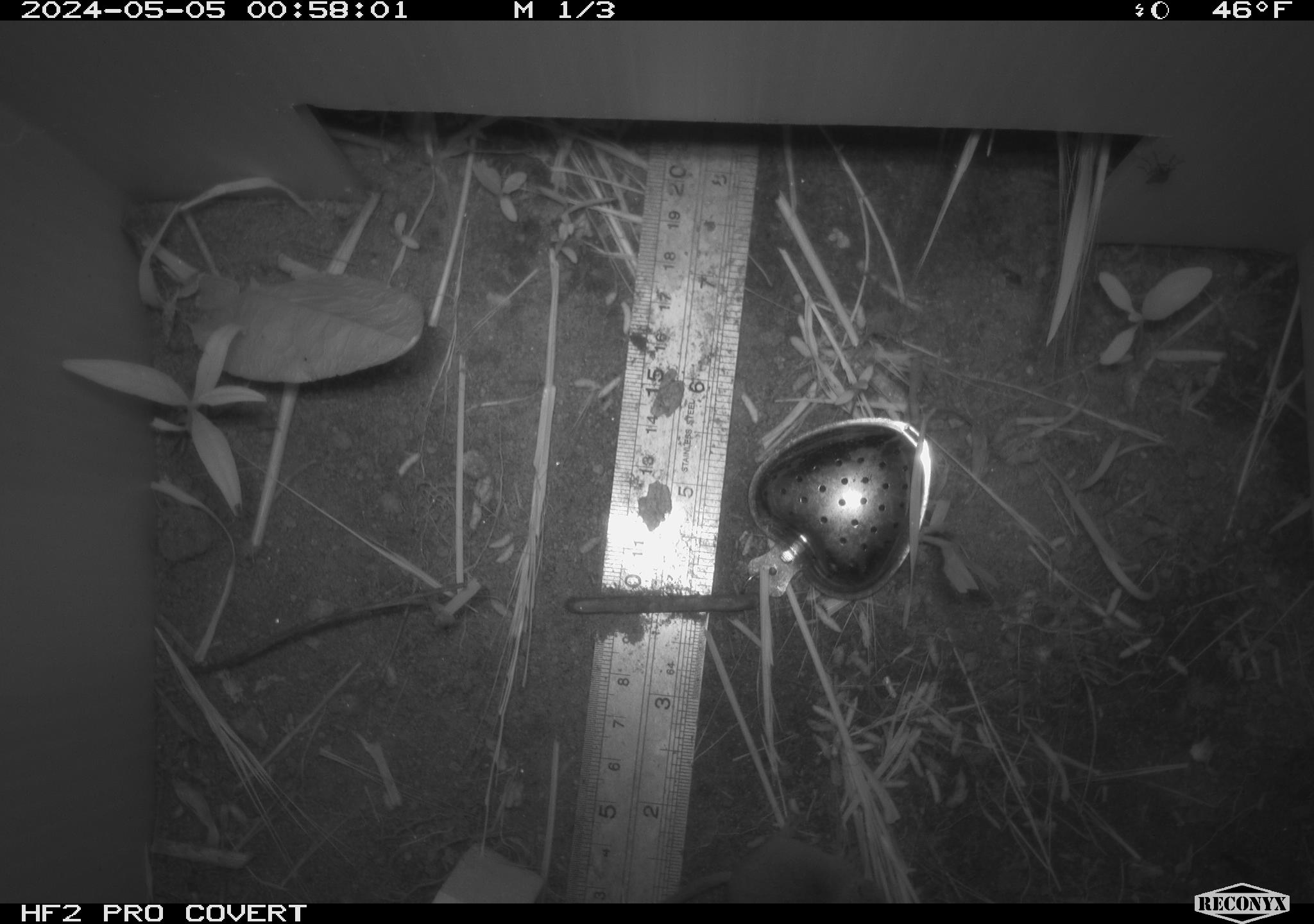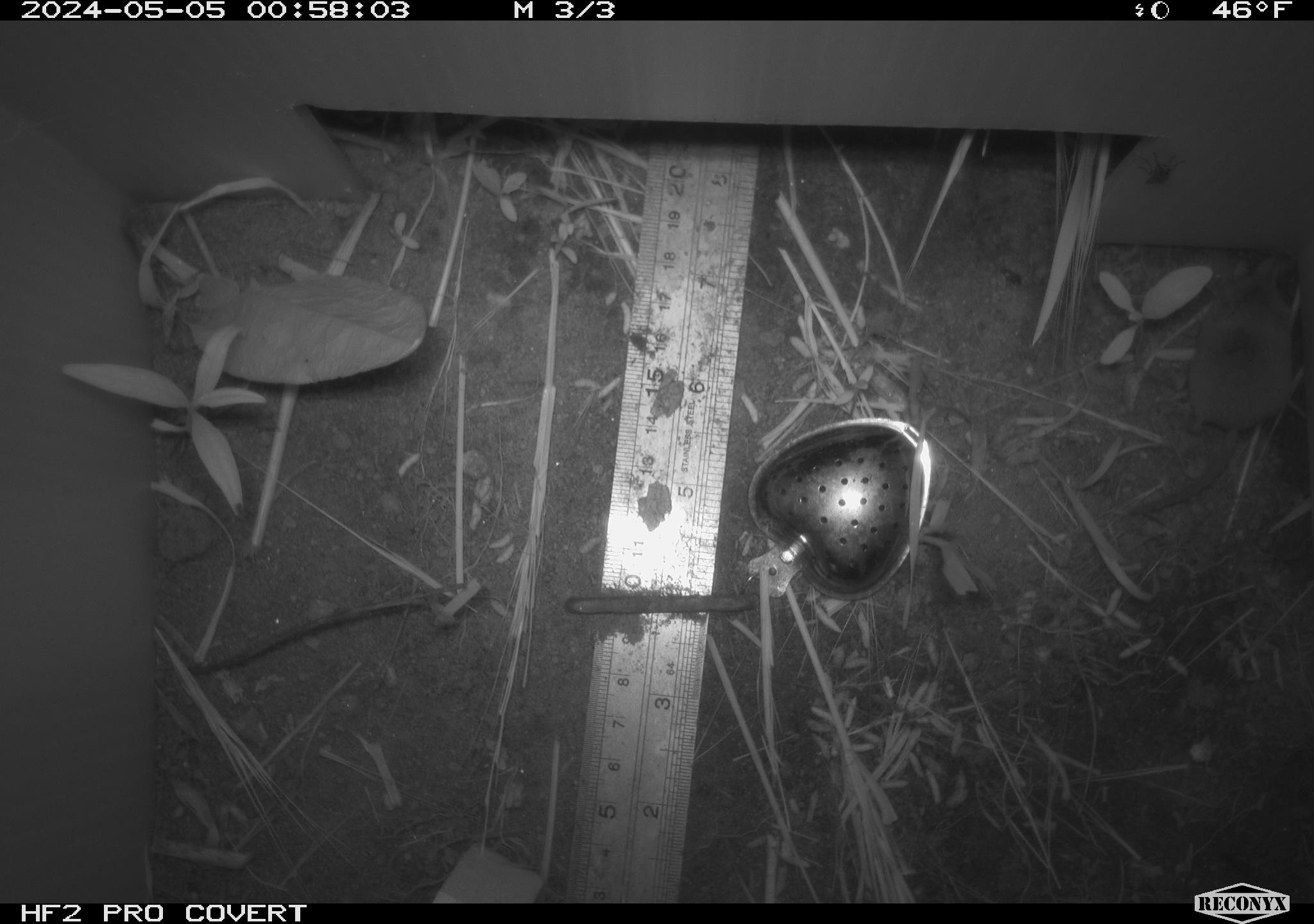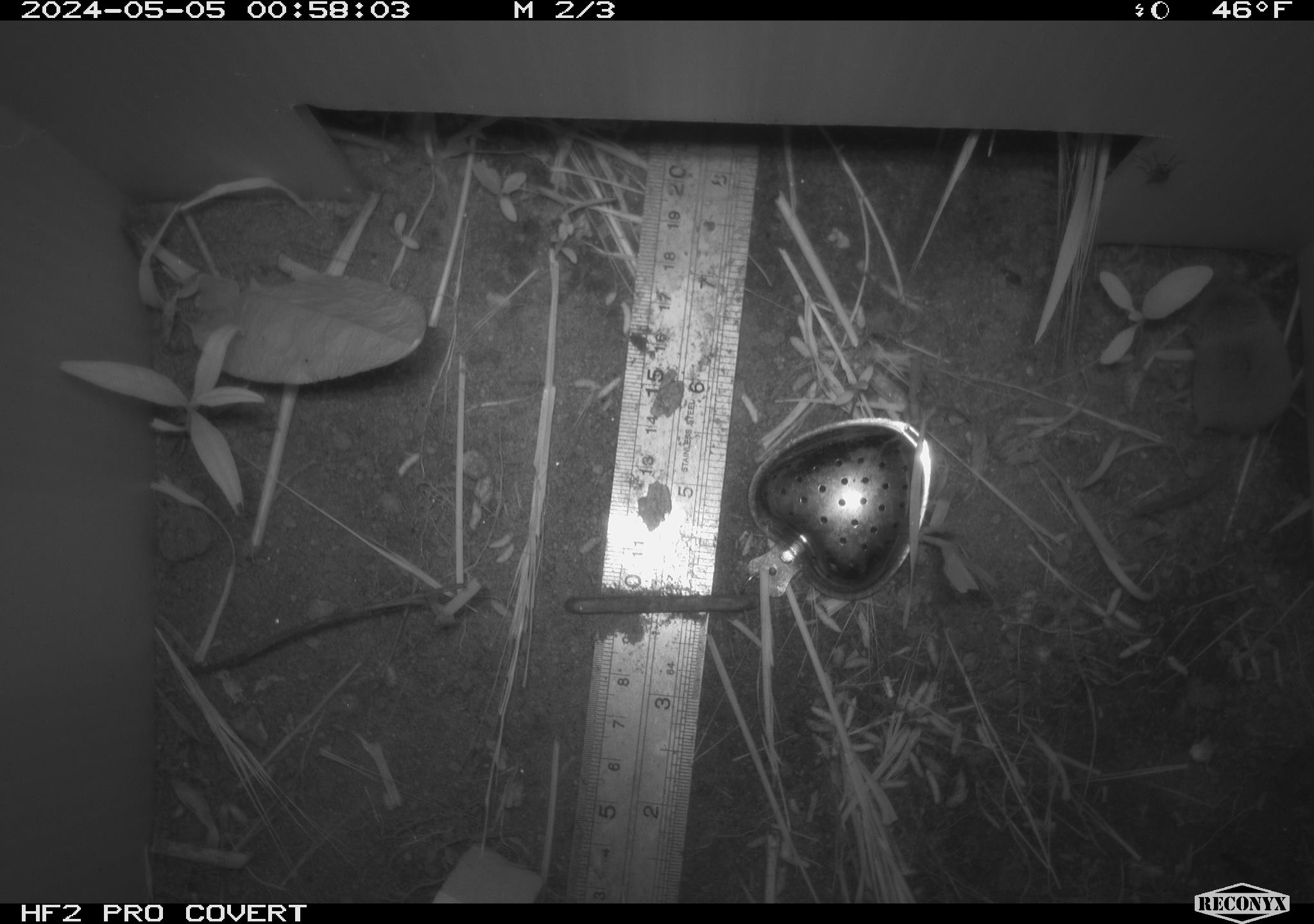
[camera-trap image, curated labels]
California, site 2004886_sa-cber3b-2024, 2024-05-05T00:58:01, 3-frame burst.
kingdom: Animalia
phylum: Chordata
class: Mammalia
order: Eulipotyphla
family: Soricidae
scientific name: Soricidae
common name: shrews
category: soricidae family